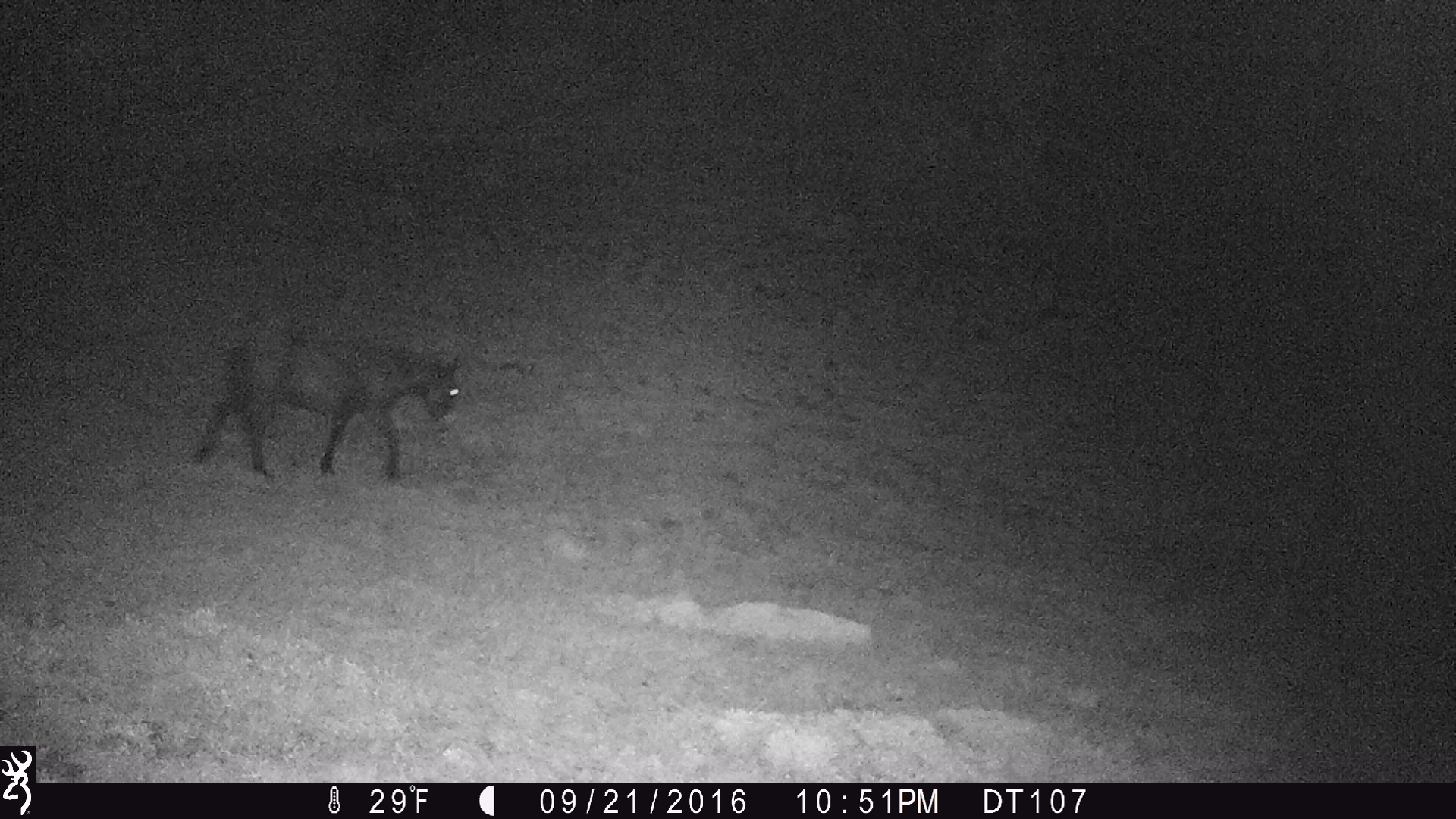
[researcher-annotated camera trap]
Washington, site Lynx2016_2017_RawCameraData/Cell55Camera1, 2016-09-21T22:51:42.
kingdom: Animalia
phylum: Chordata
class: Mammalia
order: Perissodactyla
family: Equidae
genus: Equus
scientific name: Equus caballus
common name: domestic horse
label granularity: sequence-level